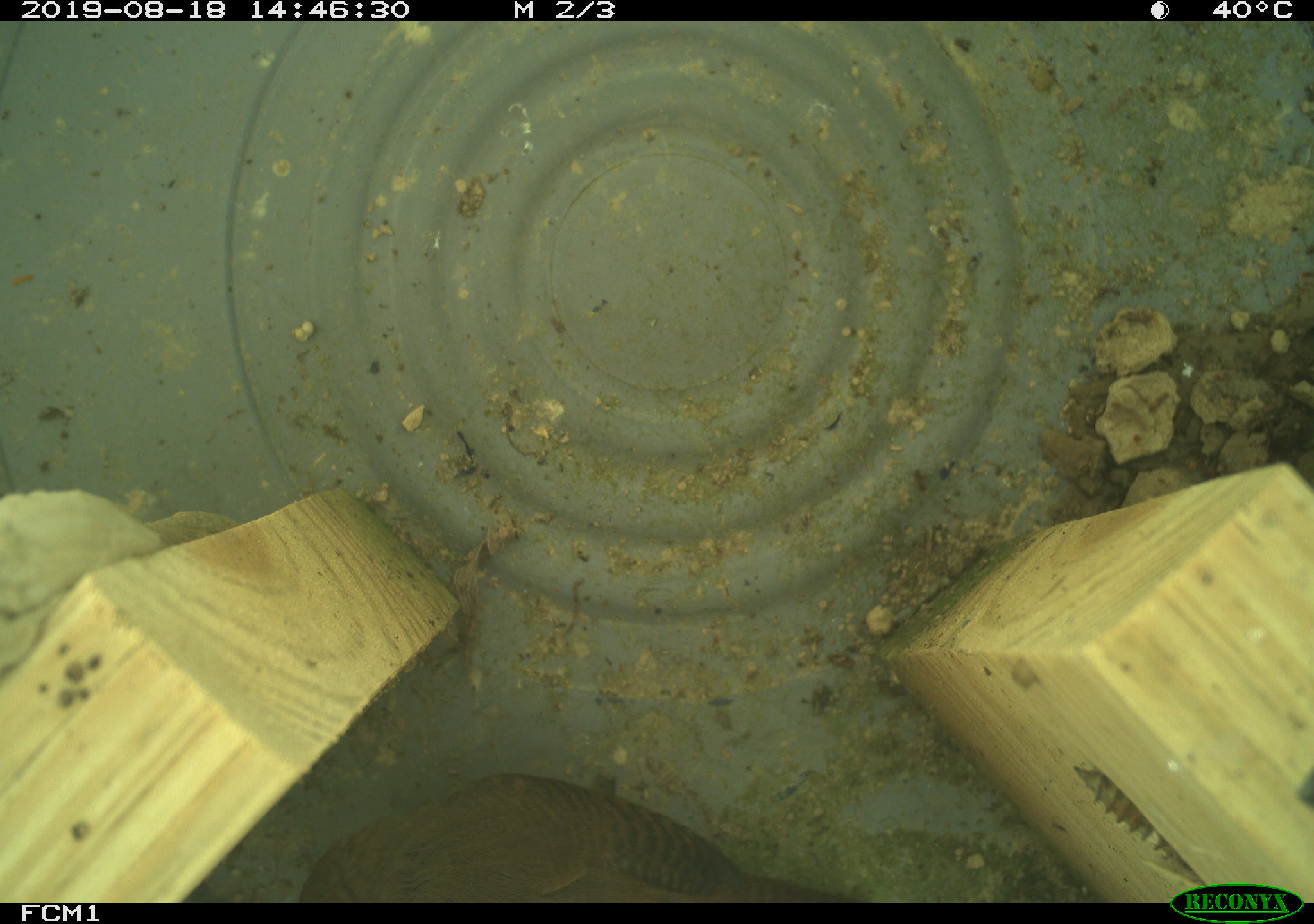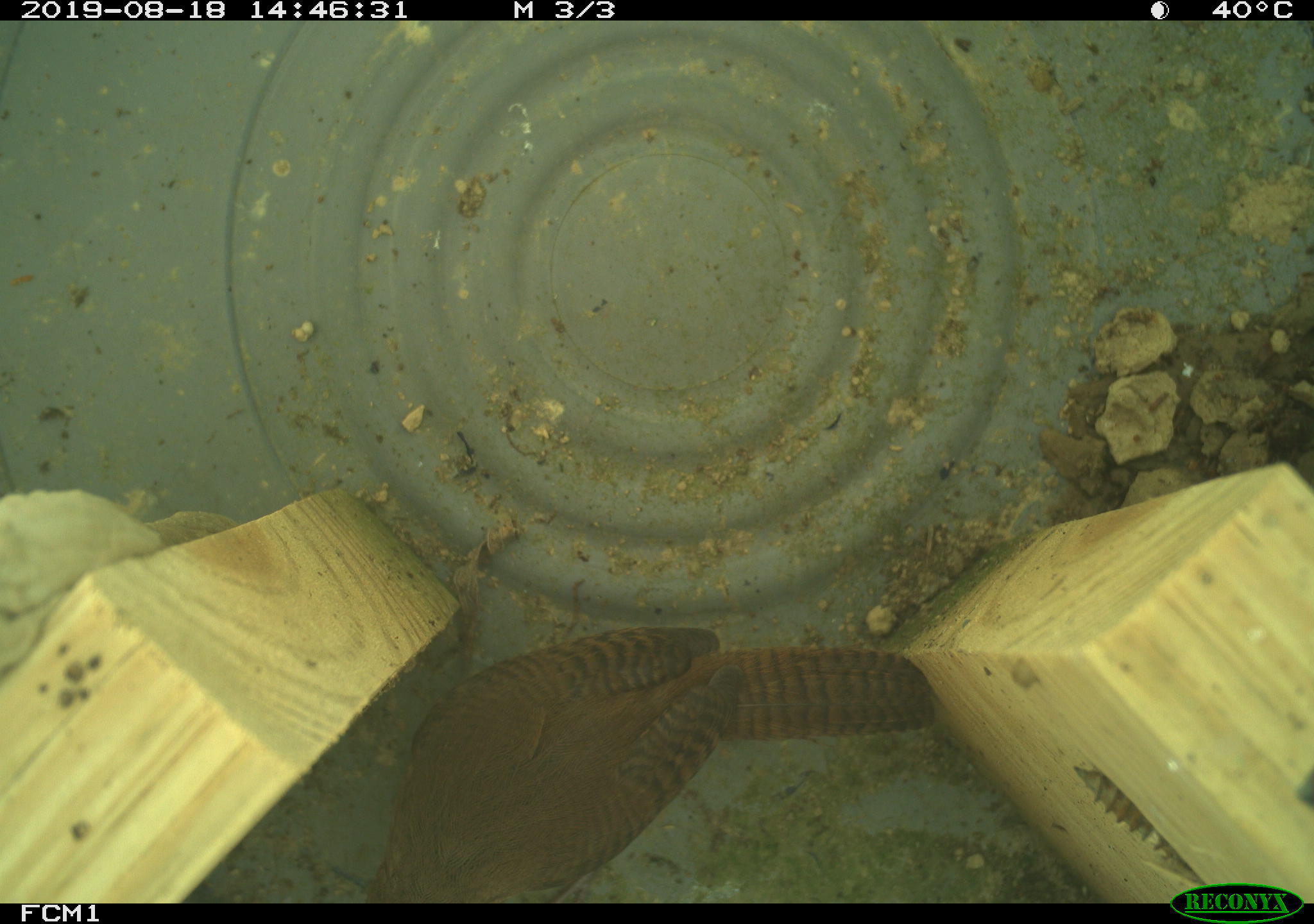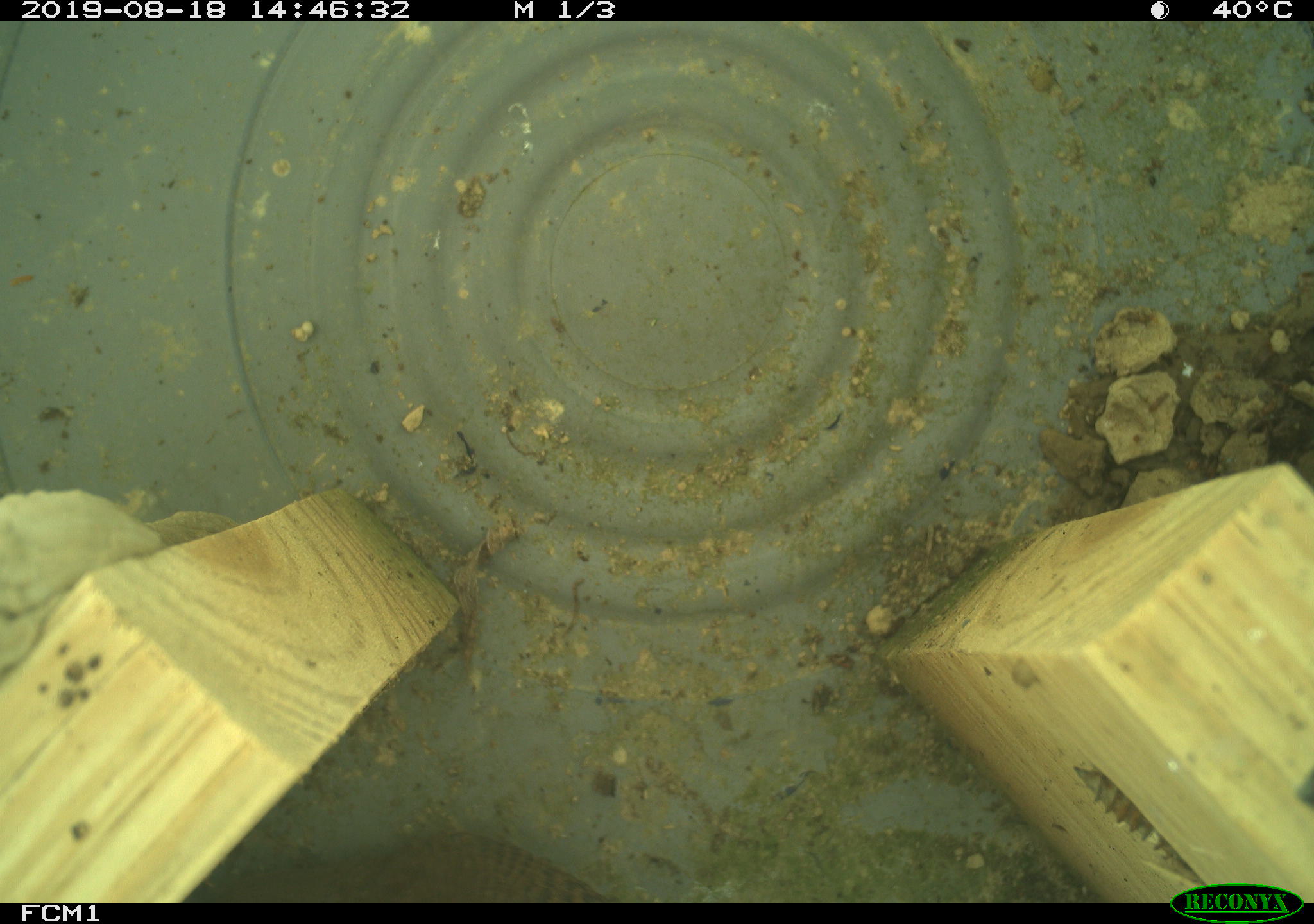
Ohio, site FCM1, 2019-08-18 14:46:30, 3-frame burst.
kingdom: Animalia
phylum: Chordata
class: Aves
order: Passeriformes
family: Troglodytidae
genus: Troglodytes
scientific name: Troglodytes aedon aedon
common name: northern house wren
Northern house wren (Troglodytes aedon aedon).